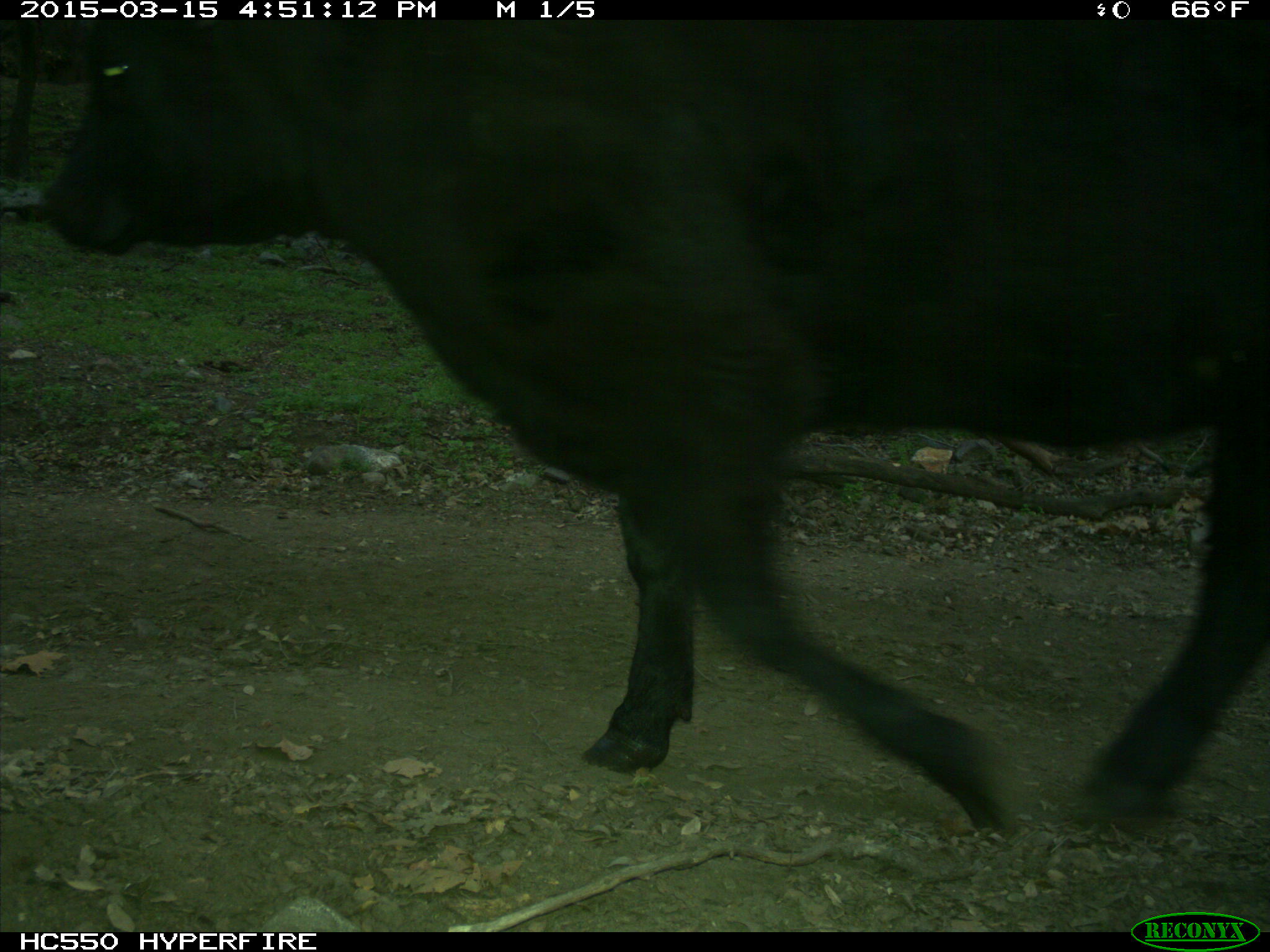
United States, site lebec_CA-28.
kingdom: Animalia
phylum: Chordata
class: Mammalia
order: Artiodactyla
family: Bovidae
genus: Bos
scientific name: Bos taurus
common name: domestic cow